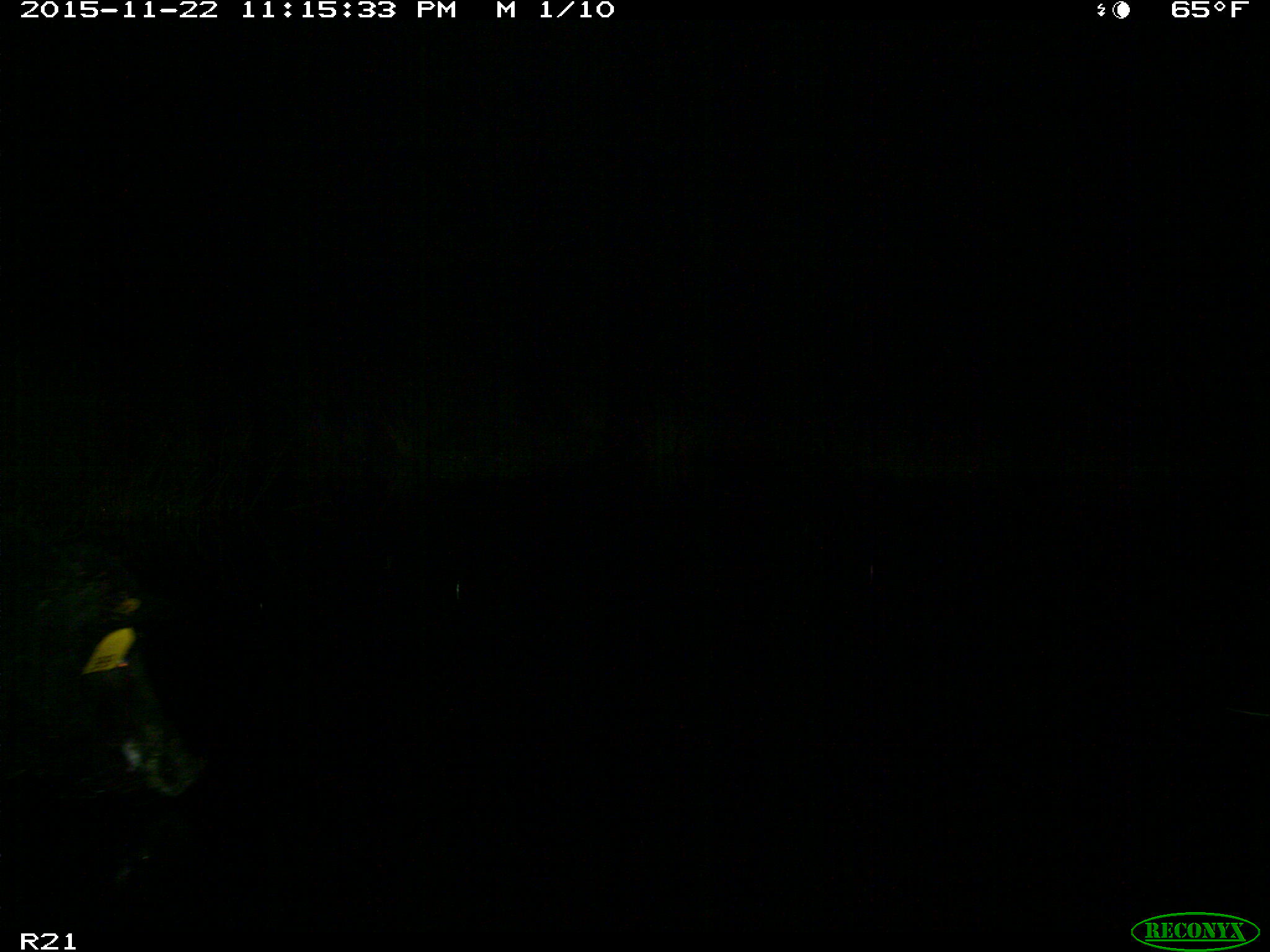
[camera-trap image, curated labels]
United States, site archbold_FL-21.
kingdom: Animalia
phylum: Chordata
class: Mammalia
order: Artiodactyla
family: Suidae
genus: Sus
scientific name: Sus scrofa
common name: wild boar